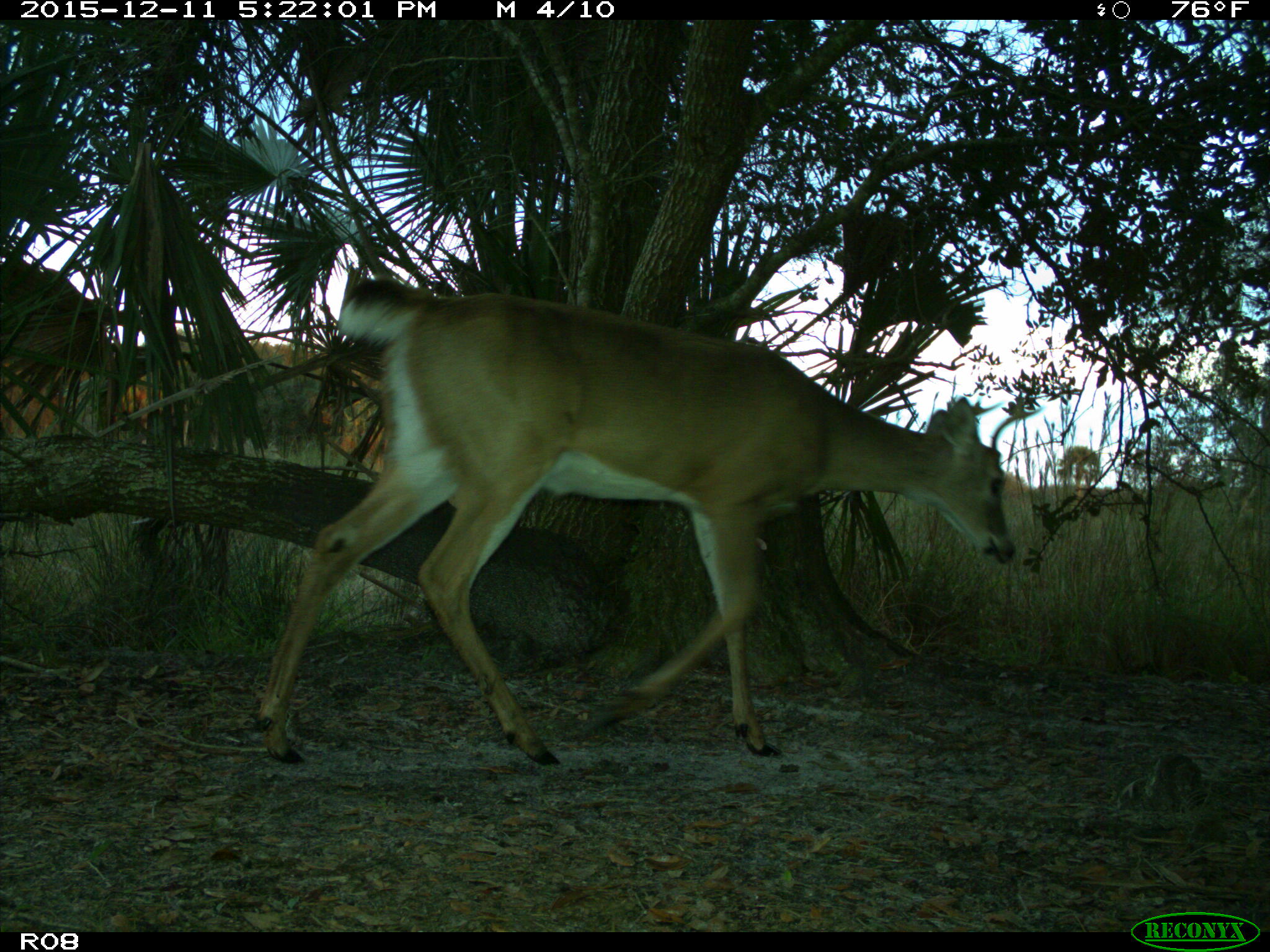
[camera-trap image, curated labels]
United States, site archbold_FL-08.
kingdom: Animalia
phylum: Chordata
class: Mammalia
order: Artiodactyla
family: Cervidae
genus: Odocoileus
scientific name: Odocoileus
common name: deer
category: unidentified deer